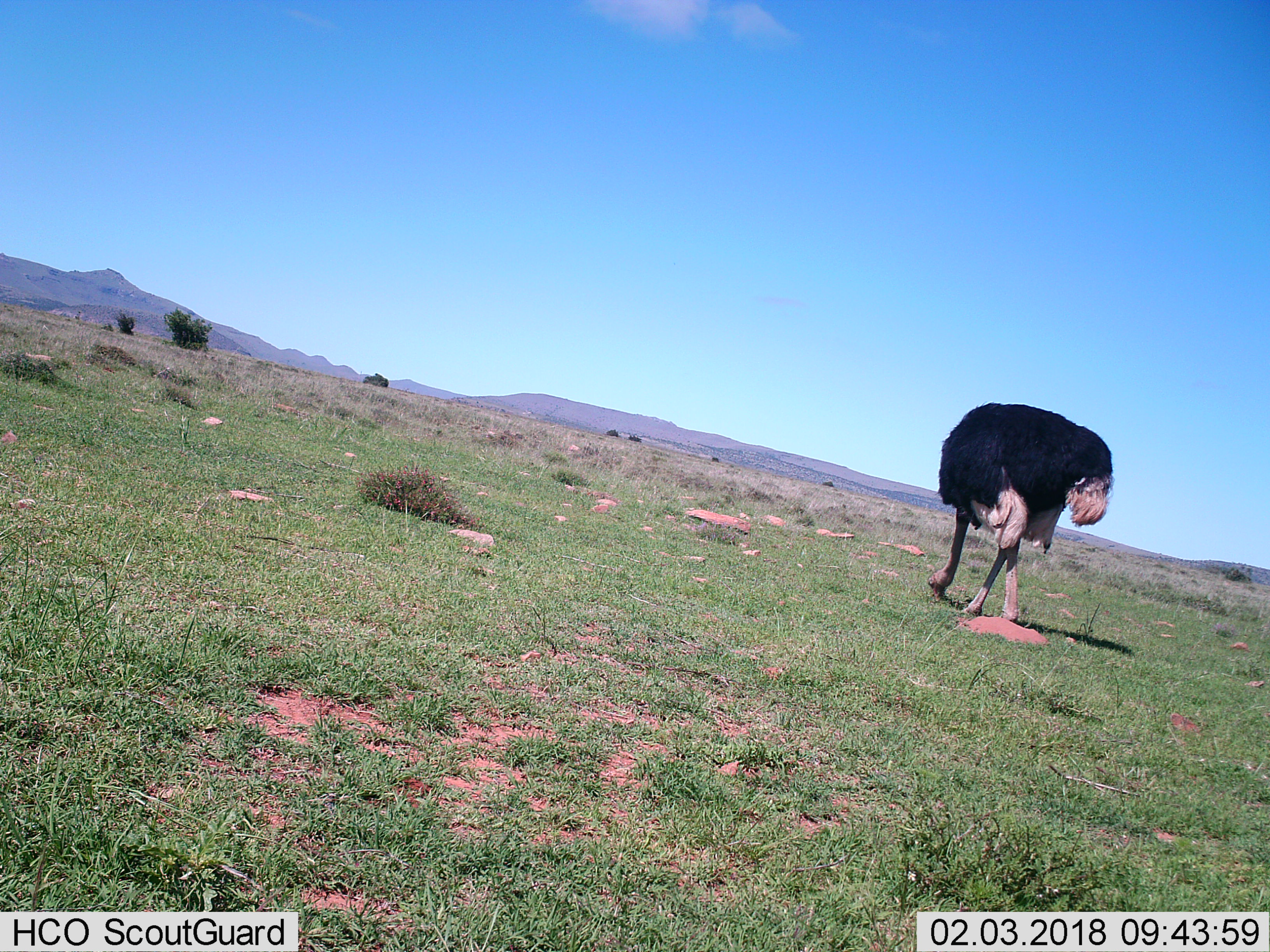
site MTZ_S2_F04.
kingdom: Animalia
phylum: Chordata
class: Aves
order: Struthioniformes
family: Struthionidae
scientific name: Struthionidae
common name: ostrich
Ostrich (Struthionidae), count 1. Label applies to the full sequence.